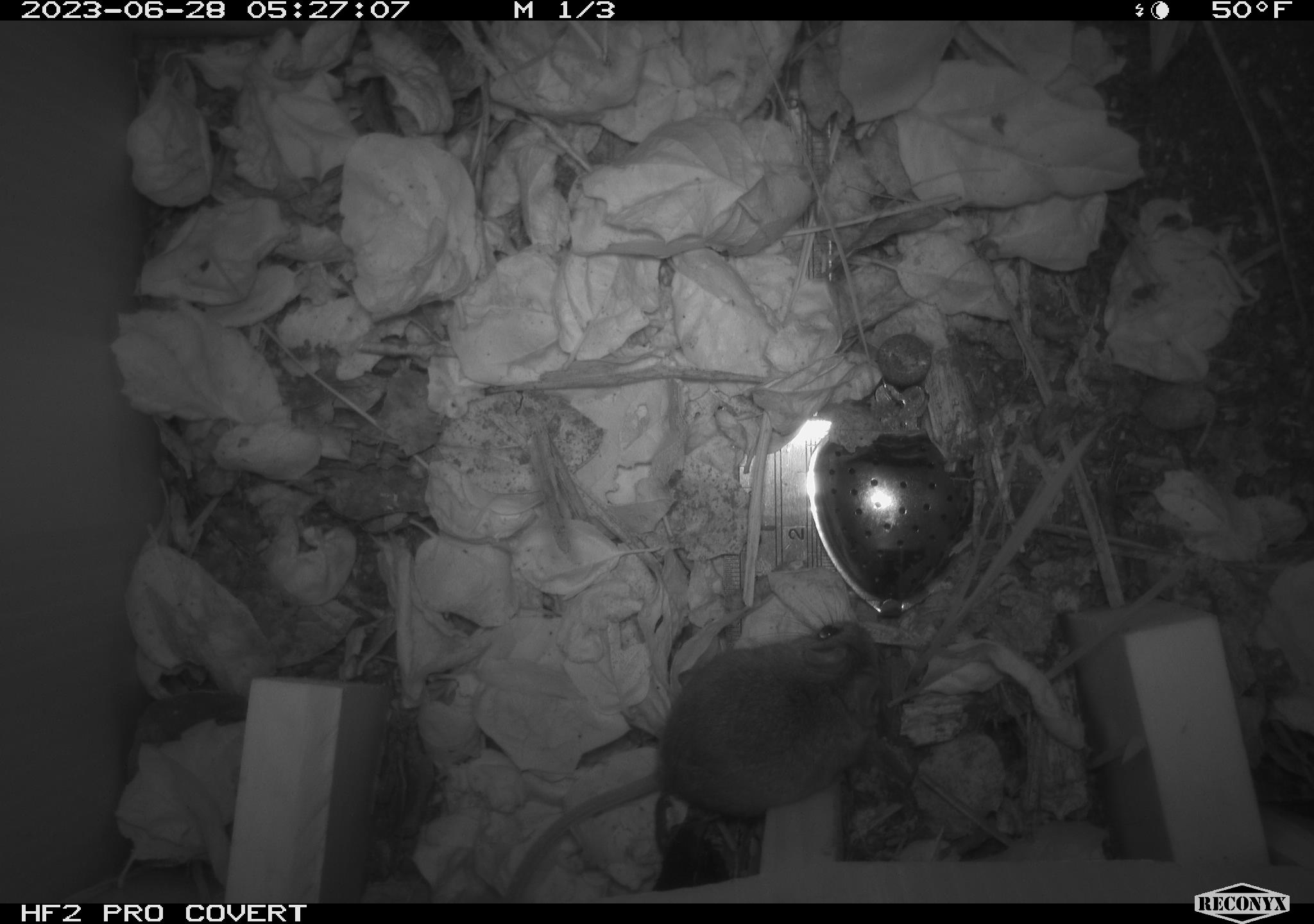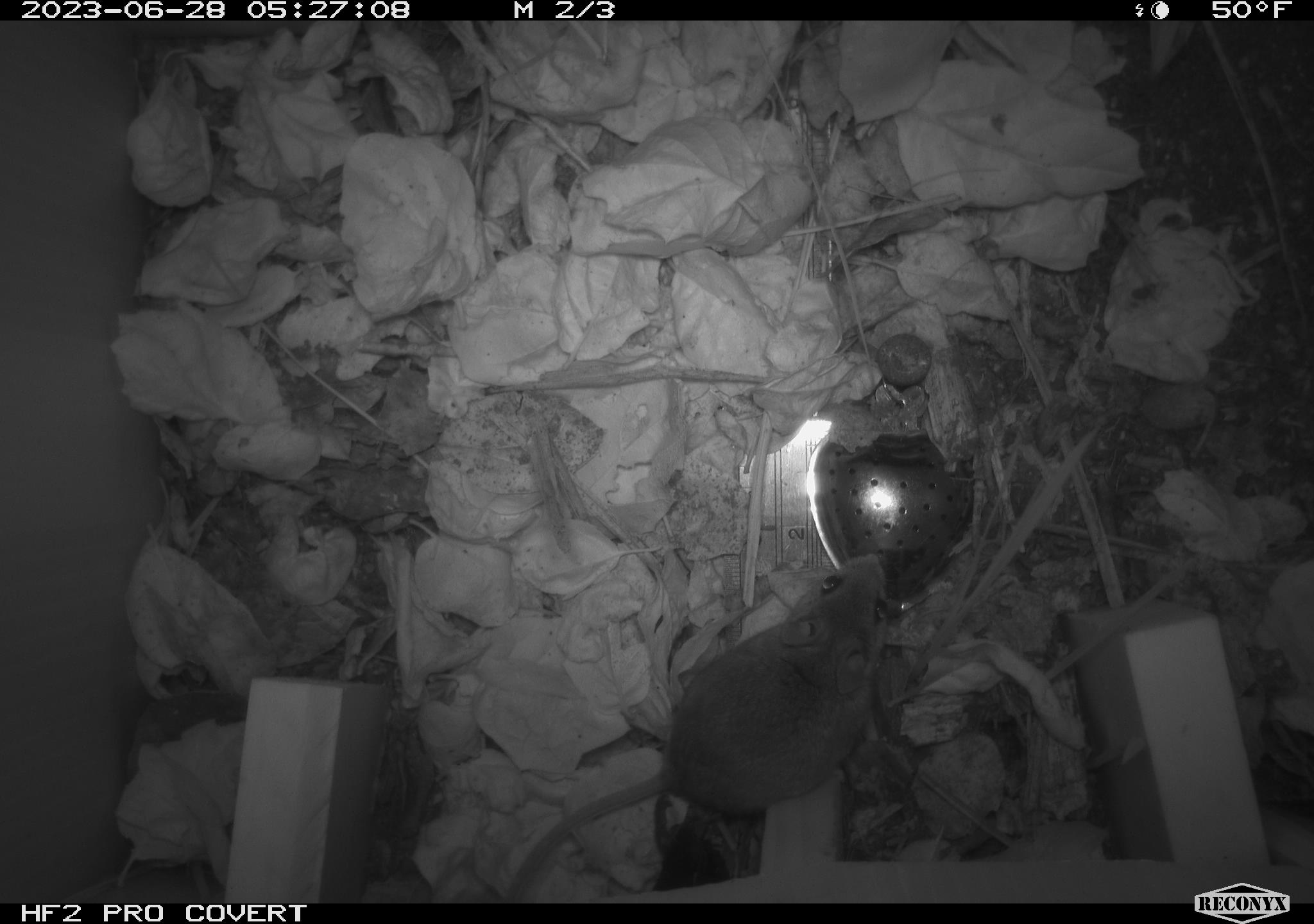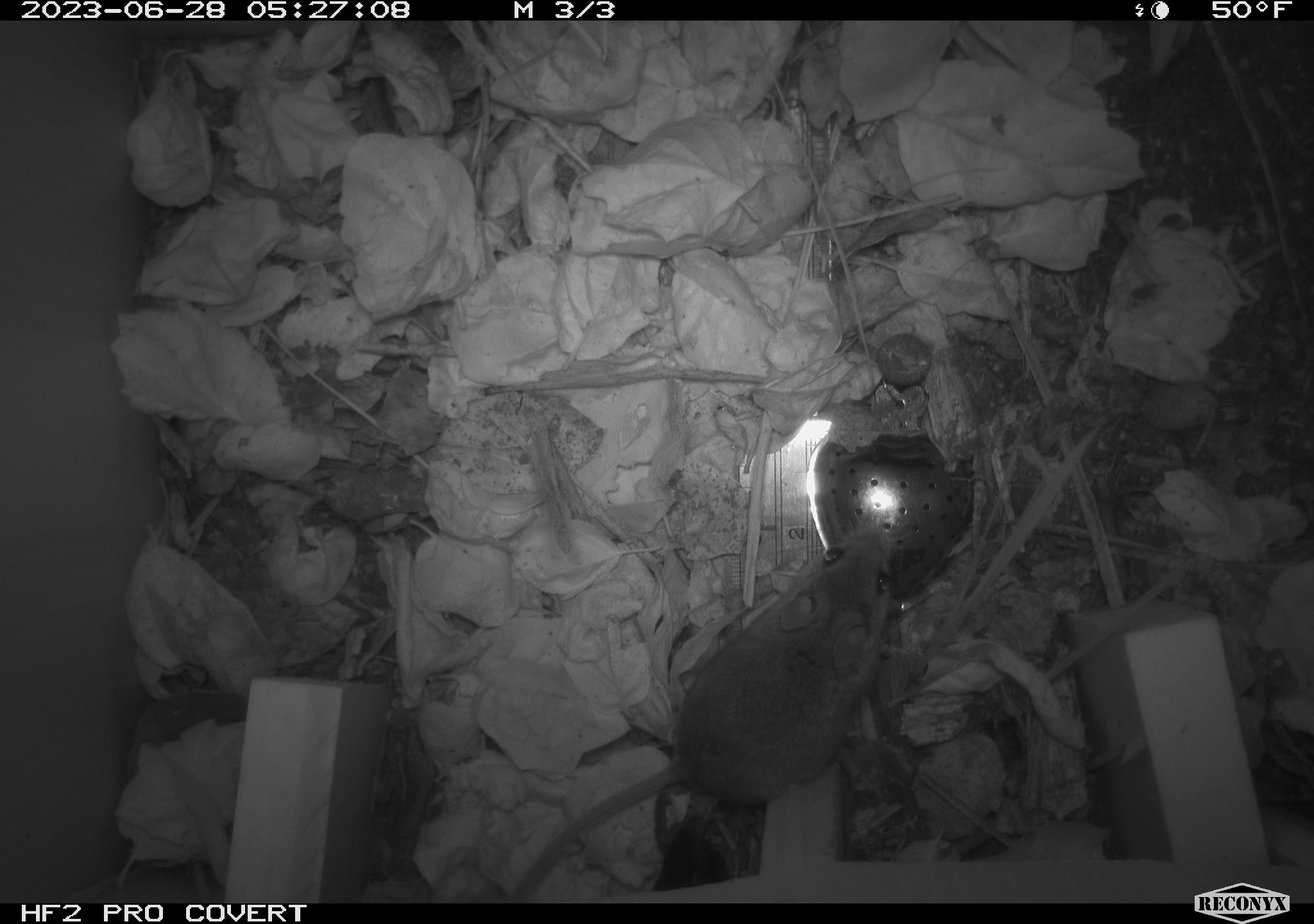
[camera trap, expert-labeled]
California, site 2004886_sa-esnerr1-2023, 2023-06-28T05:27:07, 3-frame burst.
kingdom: Animalia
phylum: Chordata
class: Mammalia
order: Rodentia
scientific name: Rodentia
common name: mouse species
Mouse species (Rodentia).